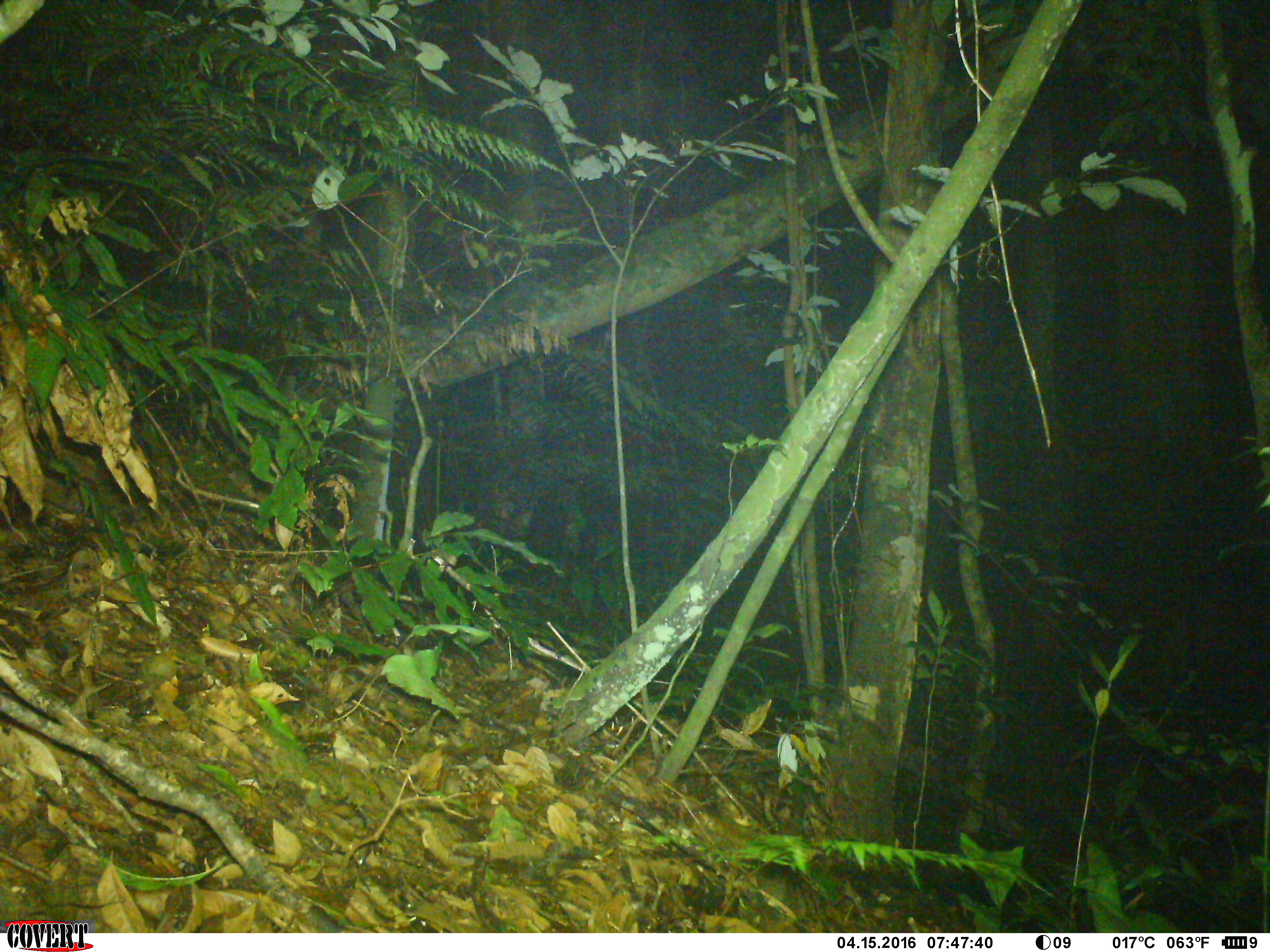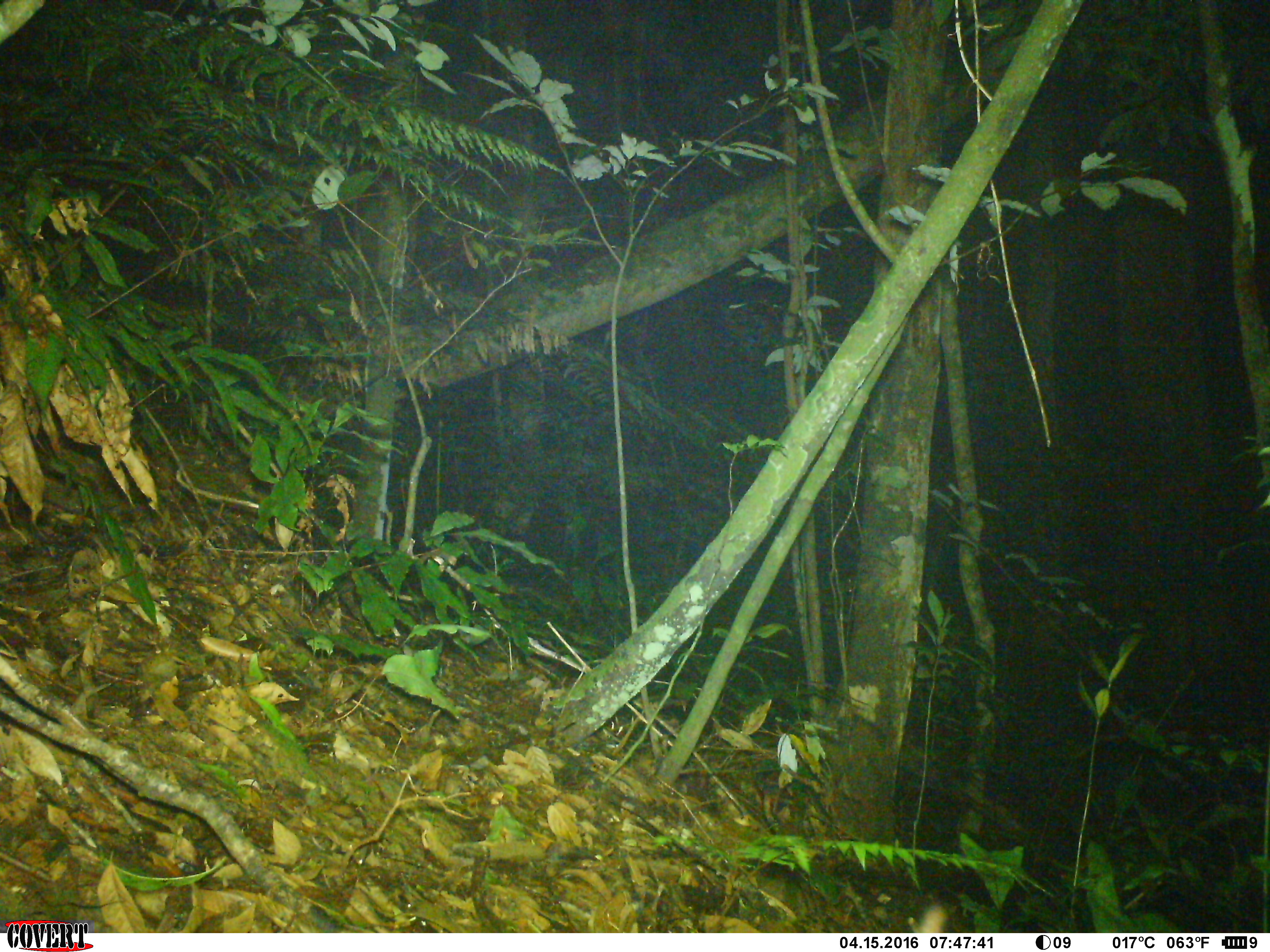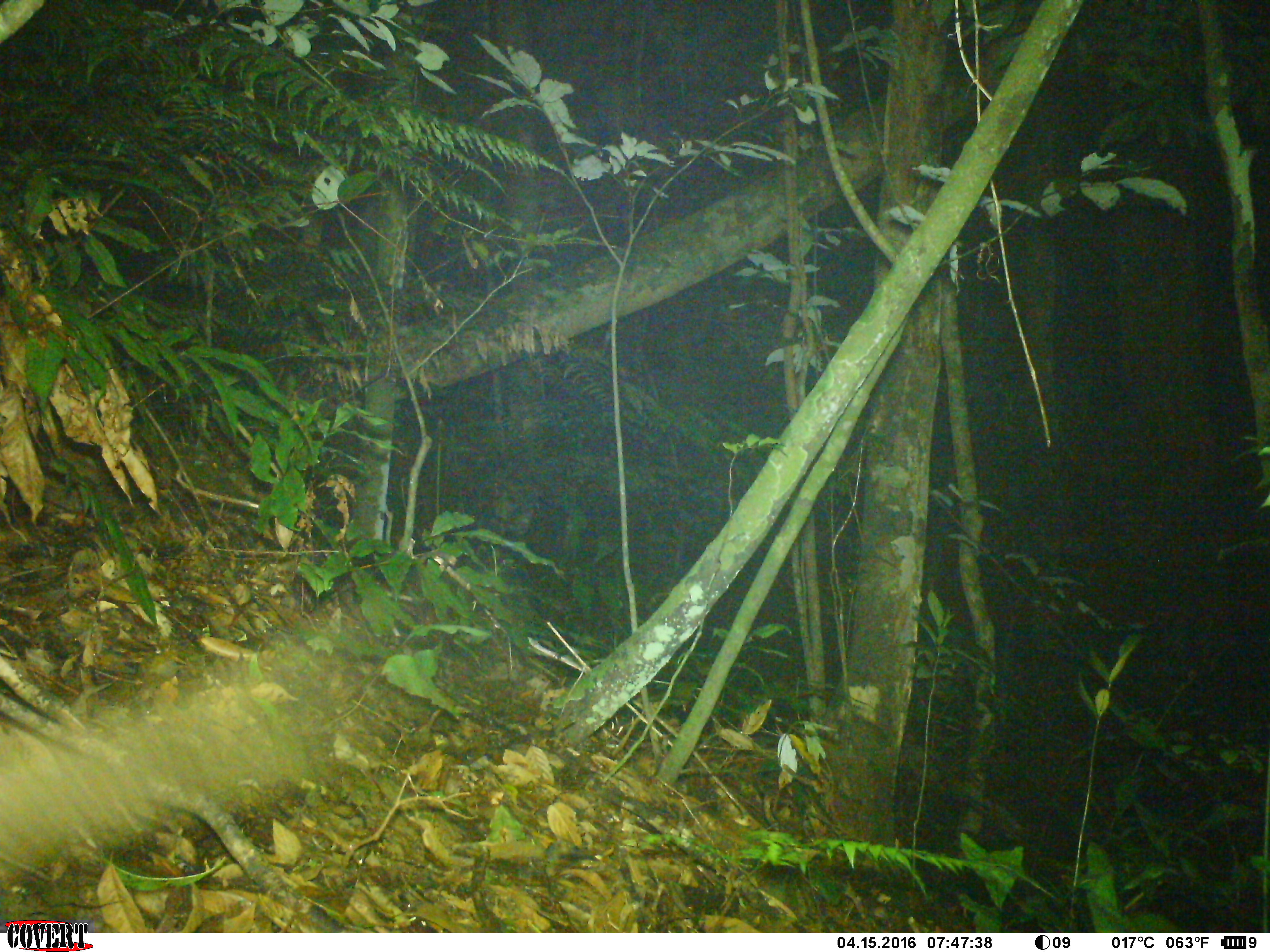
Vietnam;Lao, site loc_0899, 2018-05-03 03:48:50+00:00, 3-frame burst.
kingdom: Animalia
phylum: Chordata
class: Mammalia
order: Rodentia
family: Muridae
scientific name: Muridae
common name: old-world mice and rats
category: unidentified murid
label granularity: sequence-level